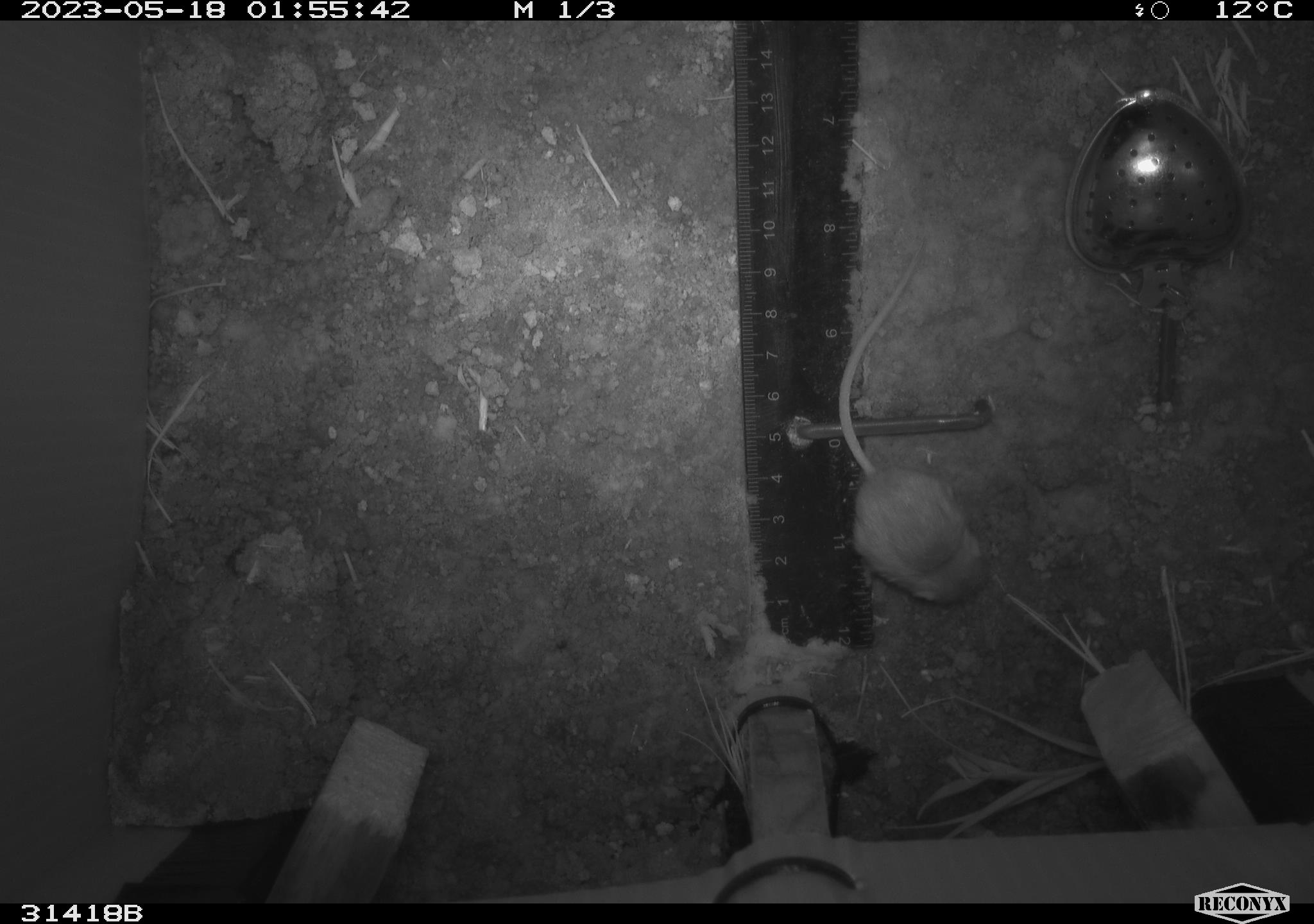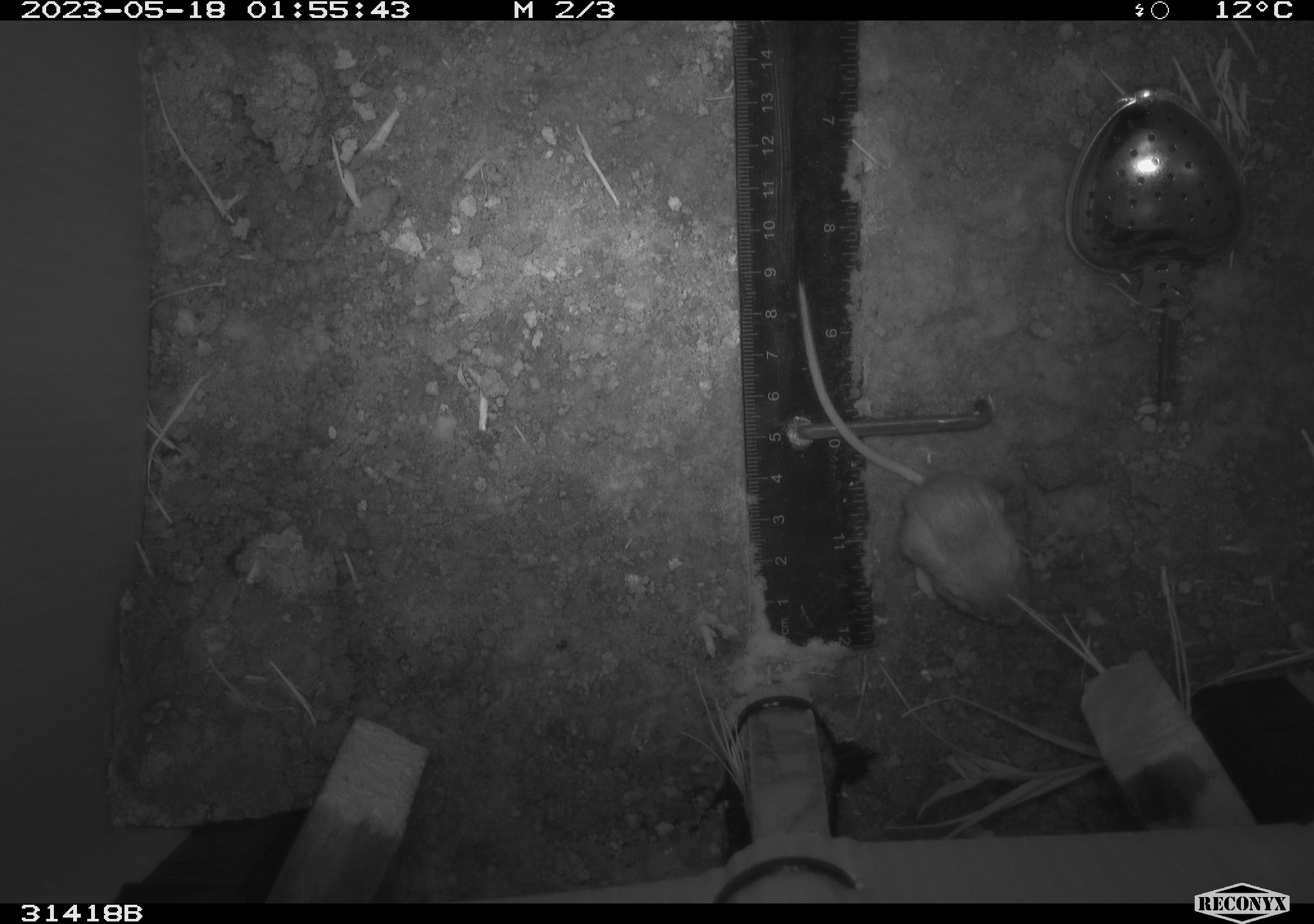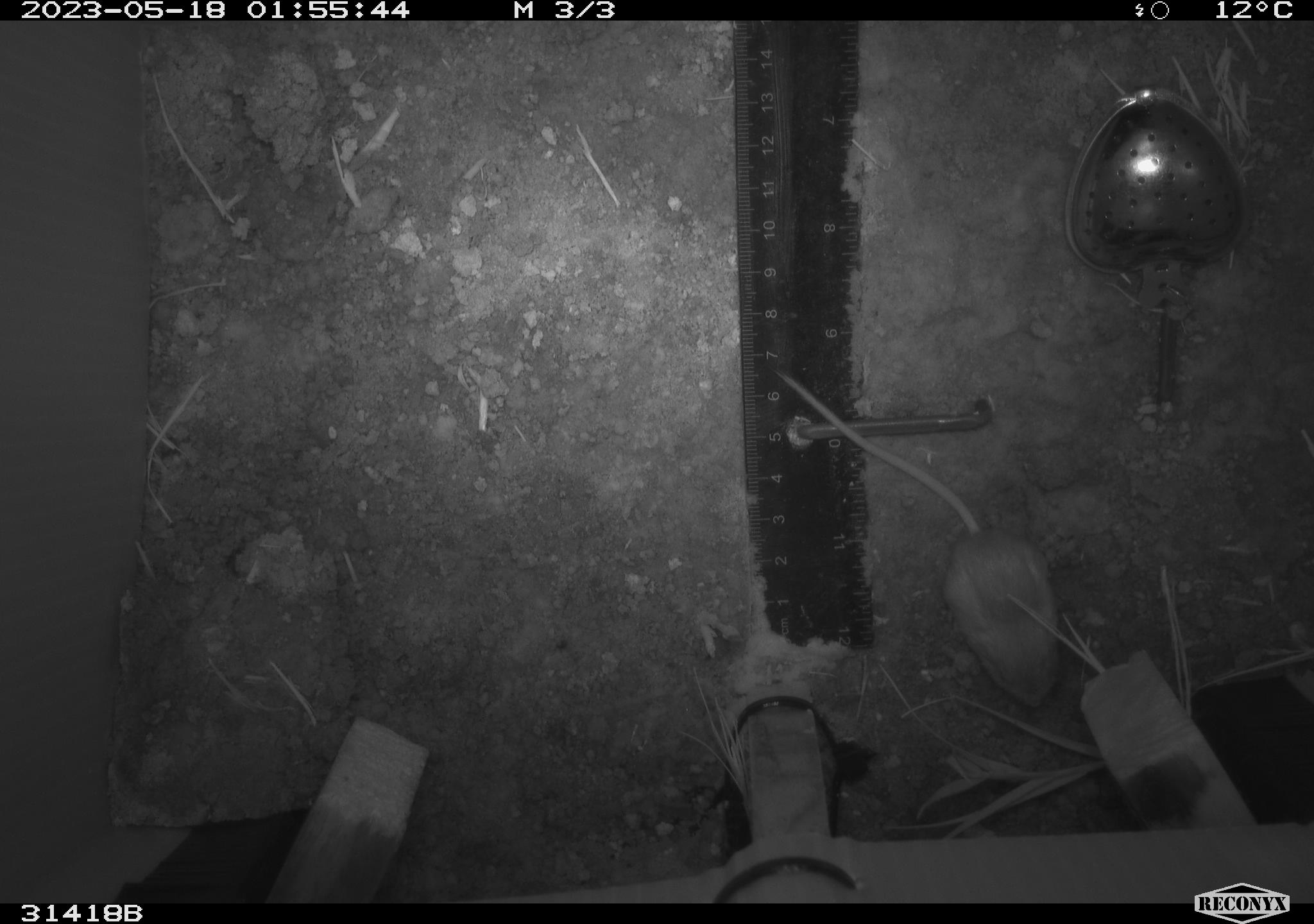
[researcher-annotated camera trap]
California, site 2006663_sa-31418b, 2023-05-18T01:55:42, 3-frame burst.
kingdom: Animalia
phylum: Chordata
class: Mammalia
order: Rodentia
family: Heteromyidae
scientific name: Heteromyidae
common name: kangaroo rats and pocket mice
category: heteromyidae family